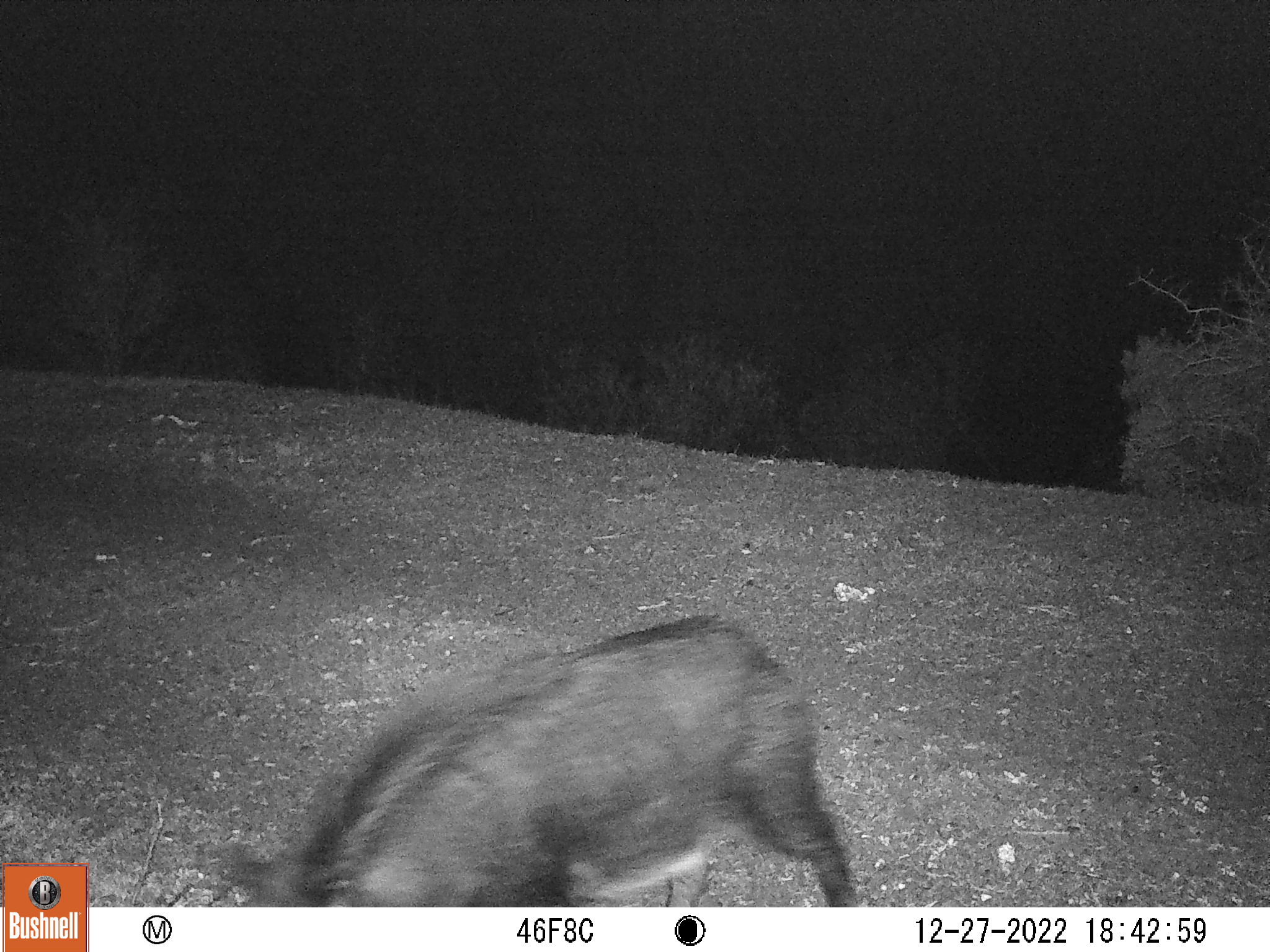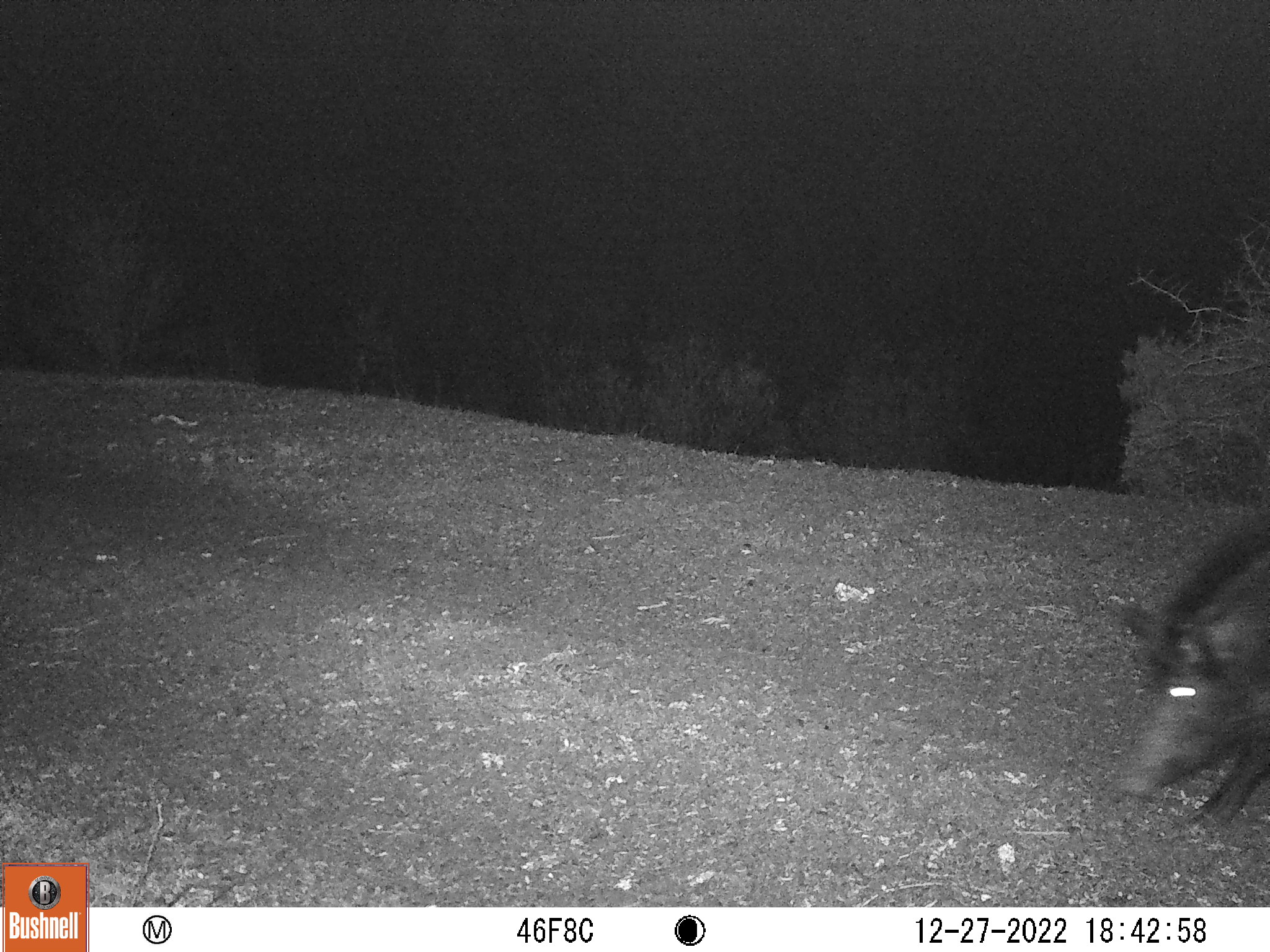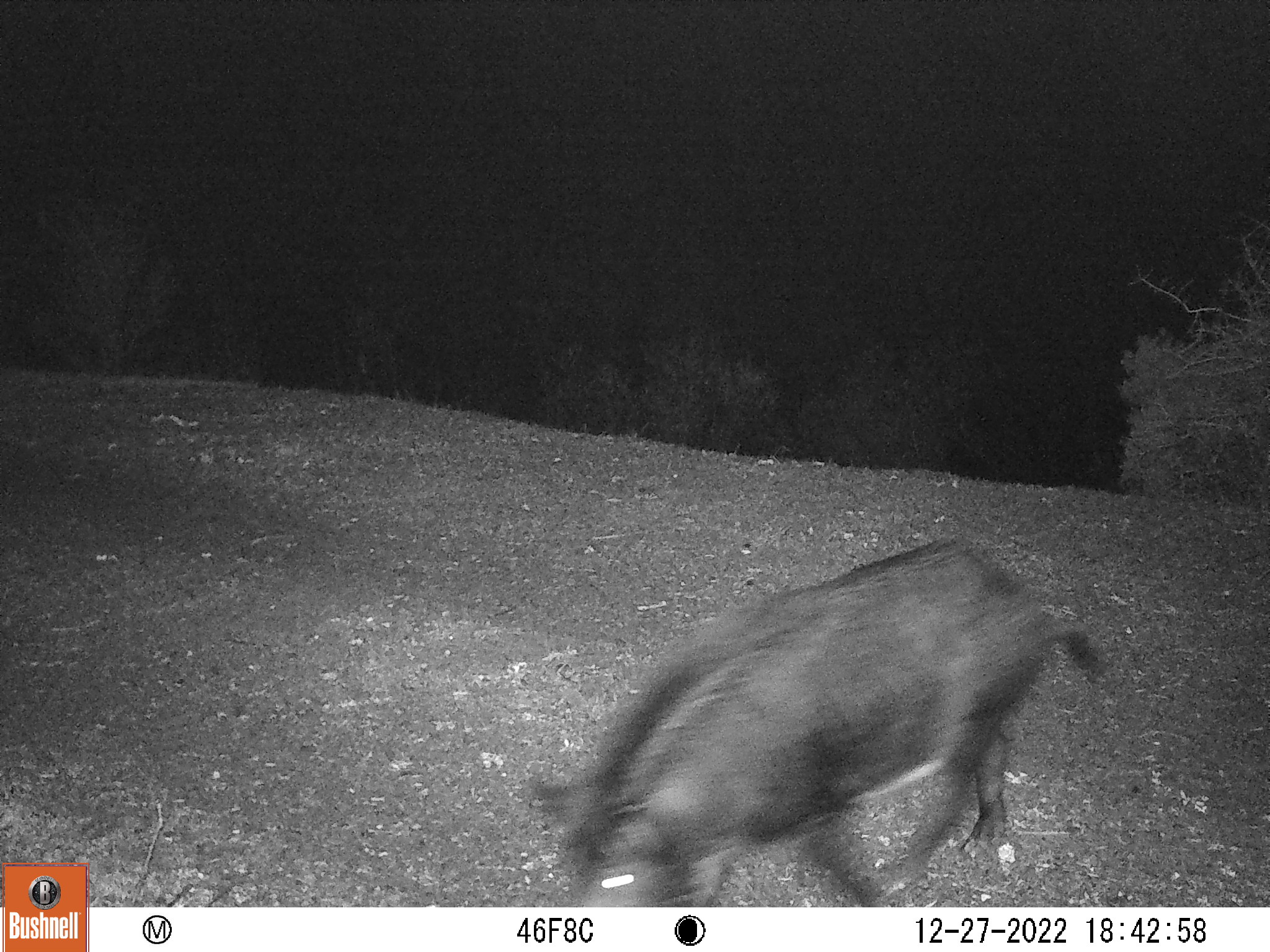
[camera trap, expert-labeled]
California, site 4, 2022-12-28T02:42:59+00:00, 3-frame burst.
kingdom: Animalia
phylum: Chordata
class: Mammalia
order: Artiodactyla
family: Suidae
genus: Sus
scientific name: Sus scrofa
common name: wild boar